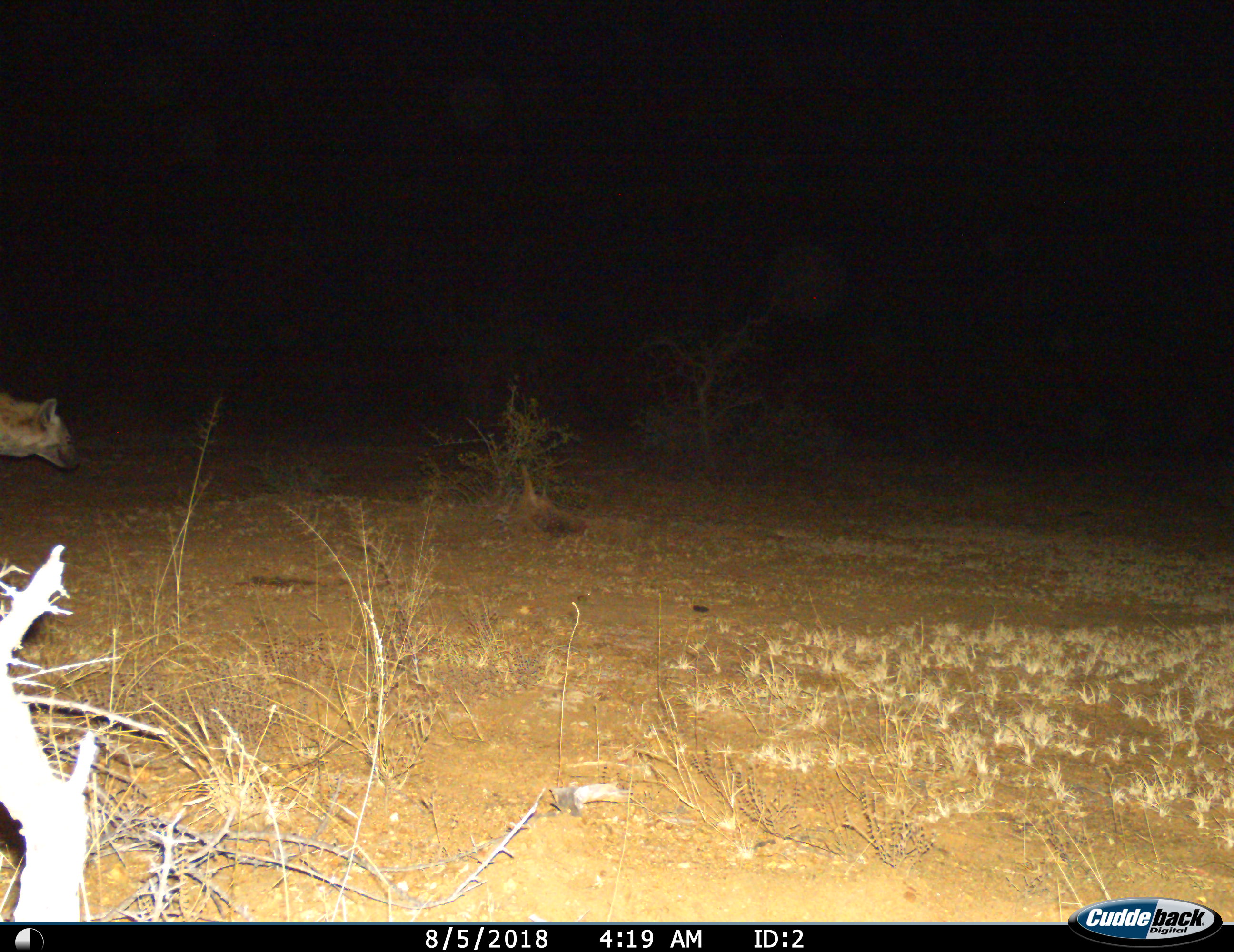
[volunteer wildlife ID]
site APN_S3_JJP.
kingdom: Animalia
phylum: Chordata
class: Mammalia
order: Carnivora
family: Hyaenidae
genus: Crocuta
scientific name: Crocuta crocuta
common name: spotted hyena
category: hyenaspotted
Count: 1.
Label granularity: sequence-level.